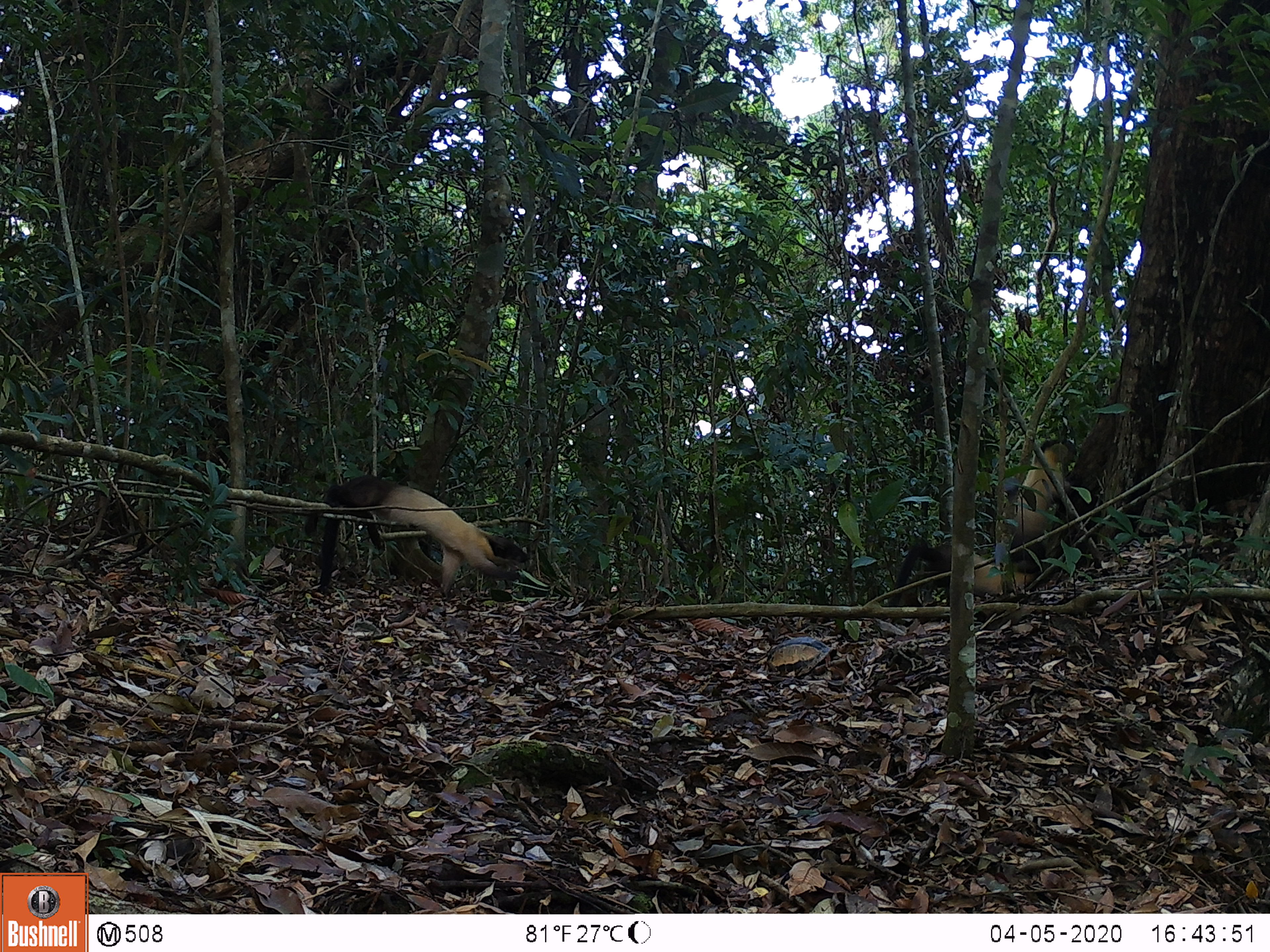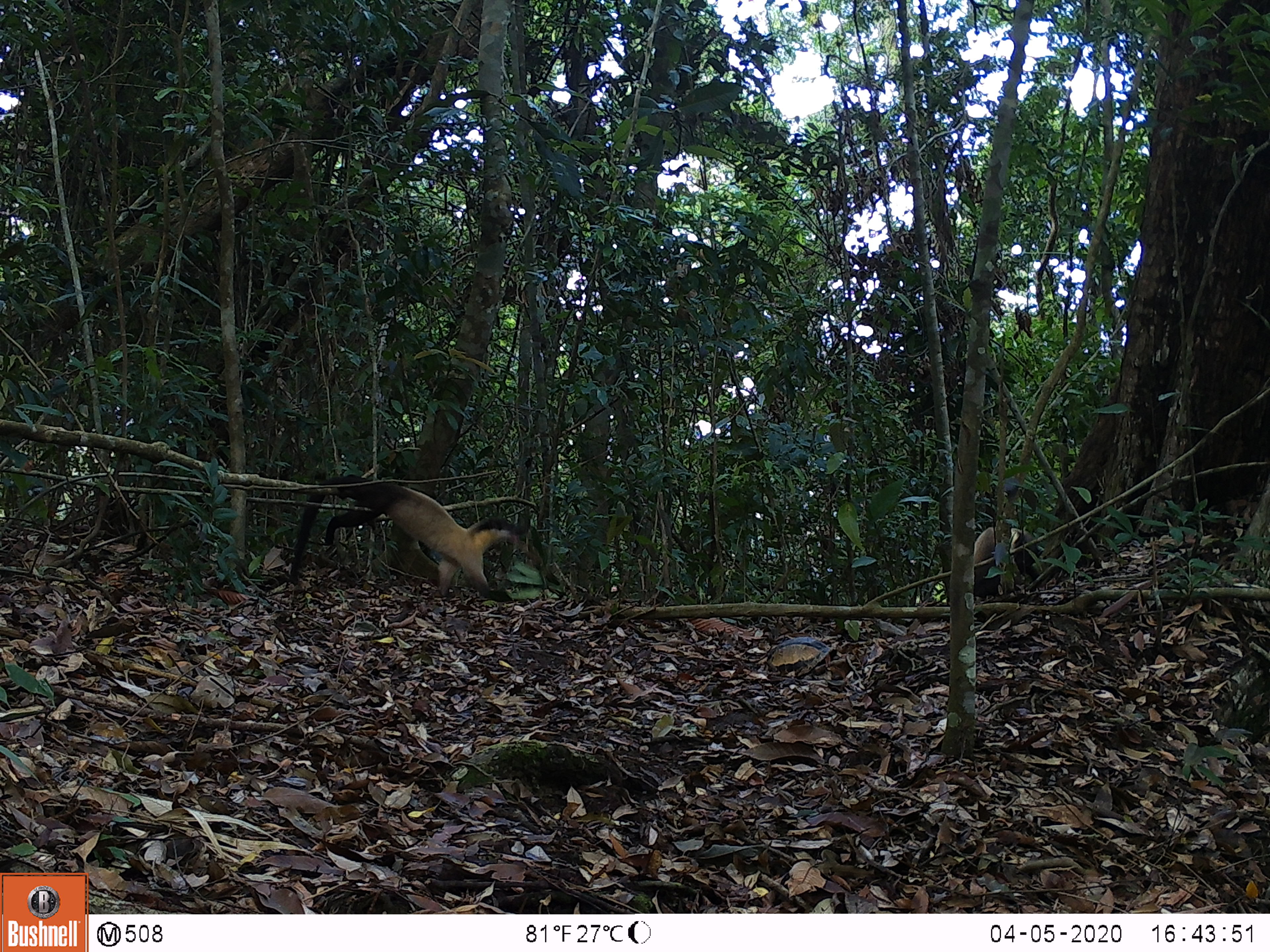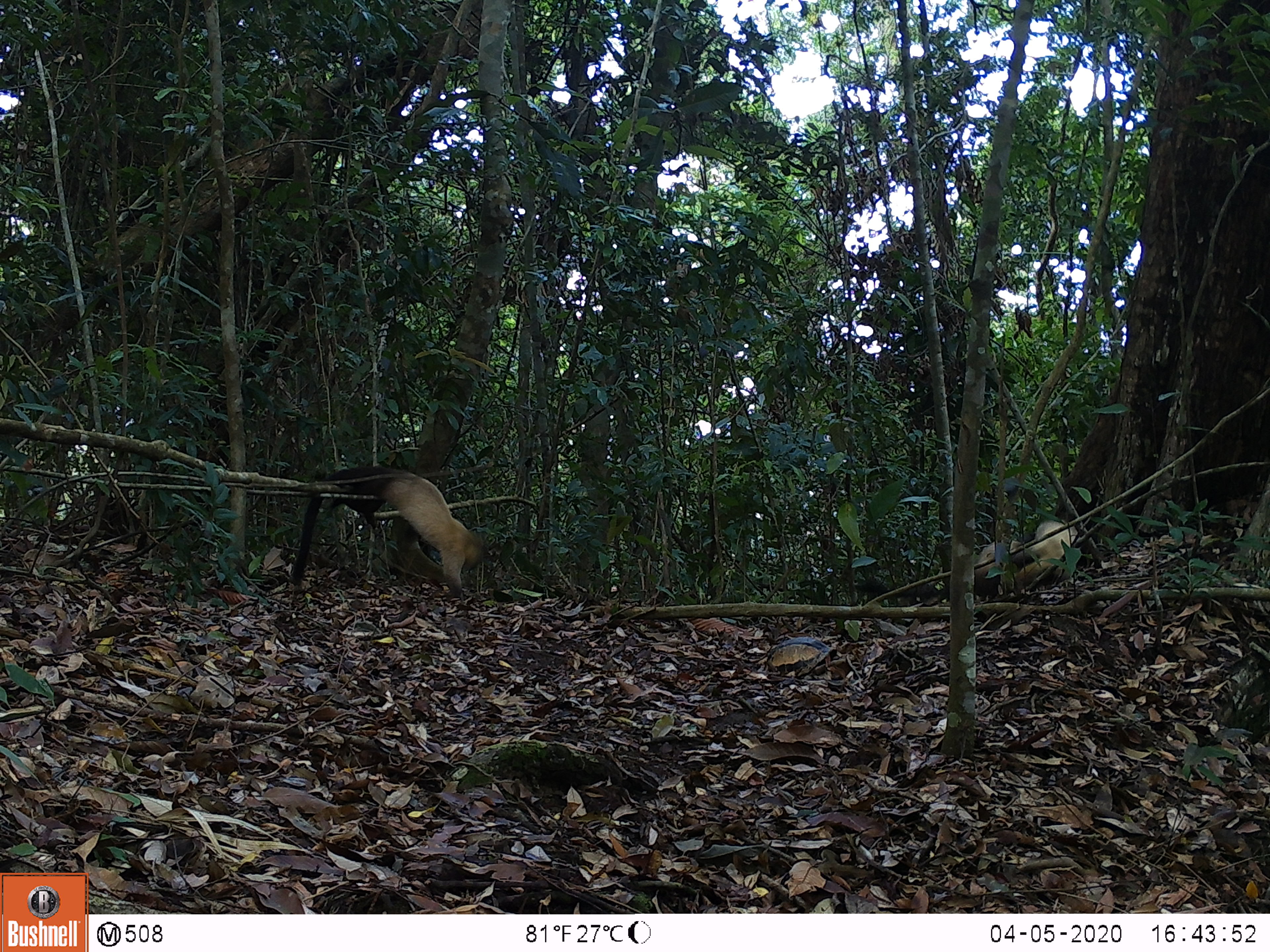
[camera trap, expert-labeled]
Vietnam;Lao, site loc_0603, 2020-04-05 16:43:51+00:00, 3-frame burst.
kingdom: Animalia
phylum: Chordata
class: Mammalia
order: Carnivora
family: Mustelidae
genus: Martes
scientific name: Martes flavigula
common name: yellow-throated marten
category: yellow throated marten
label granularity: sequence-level